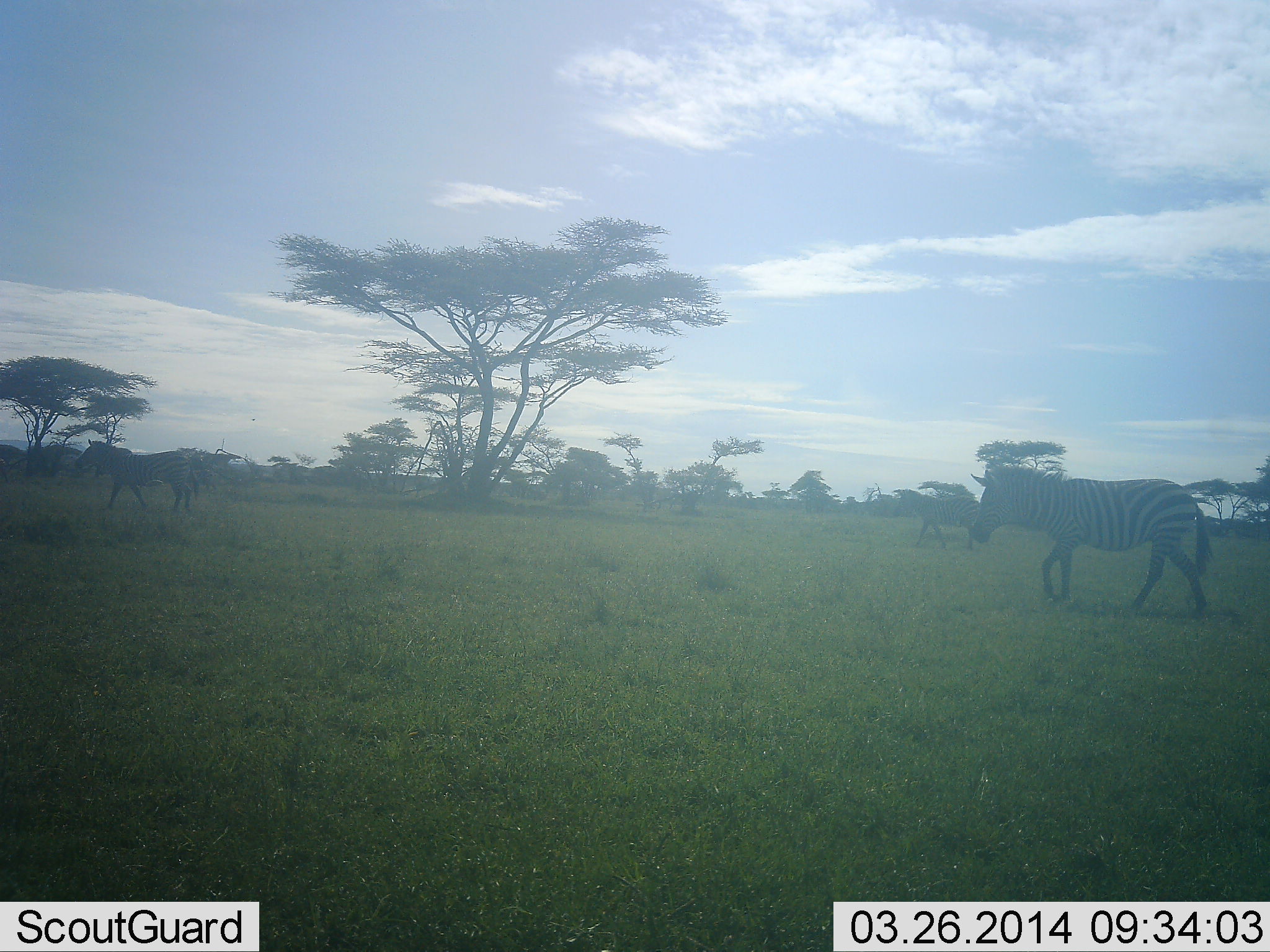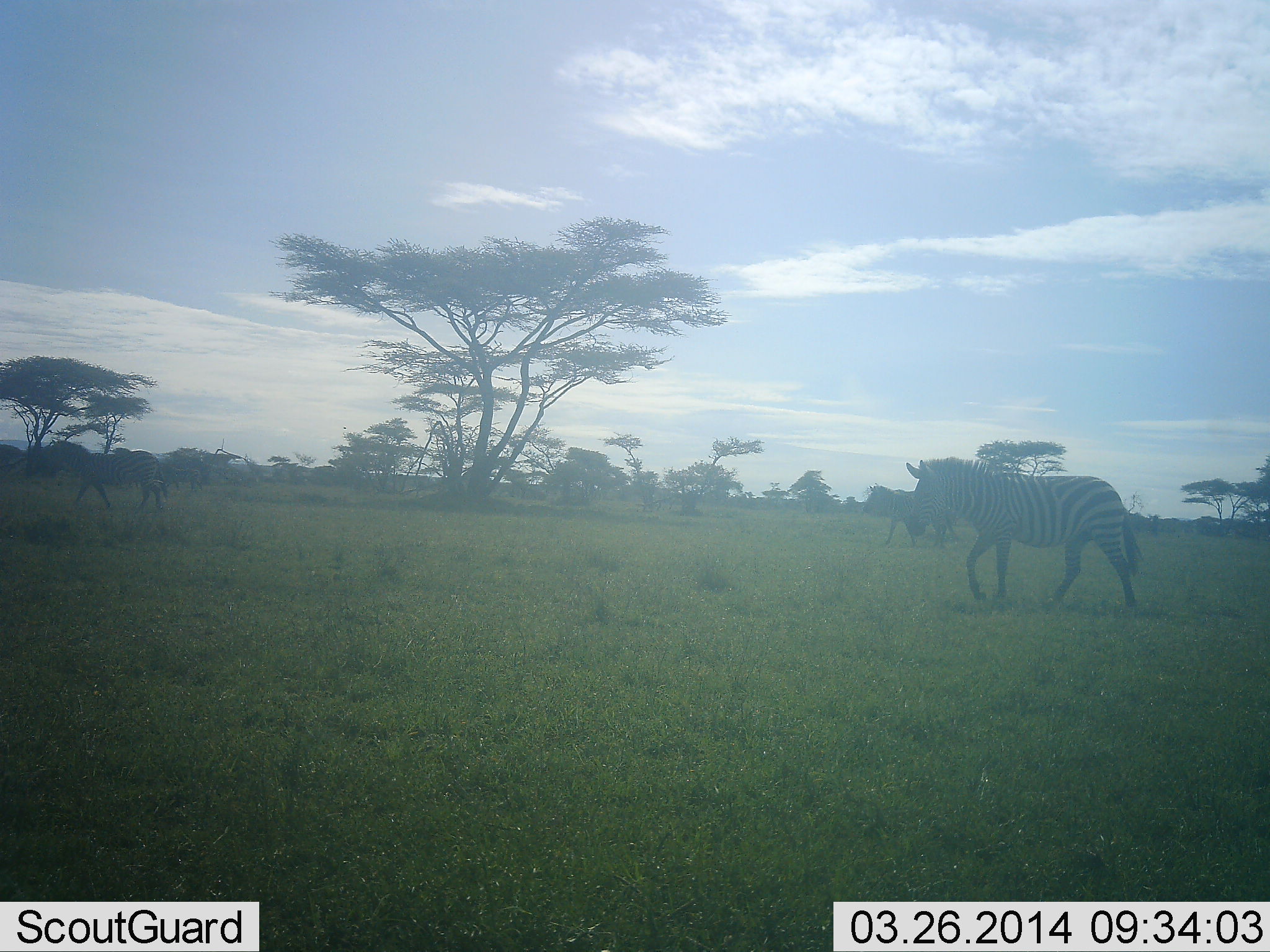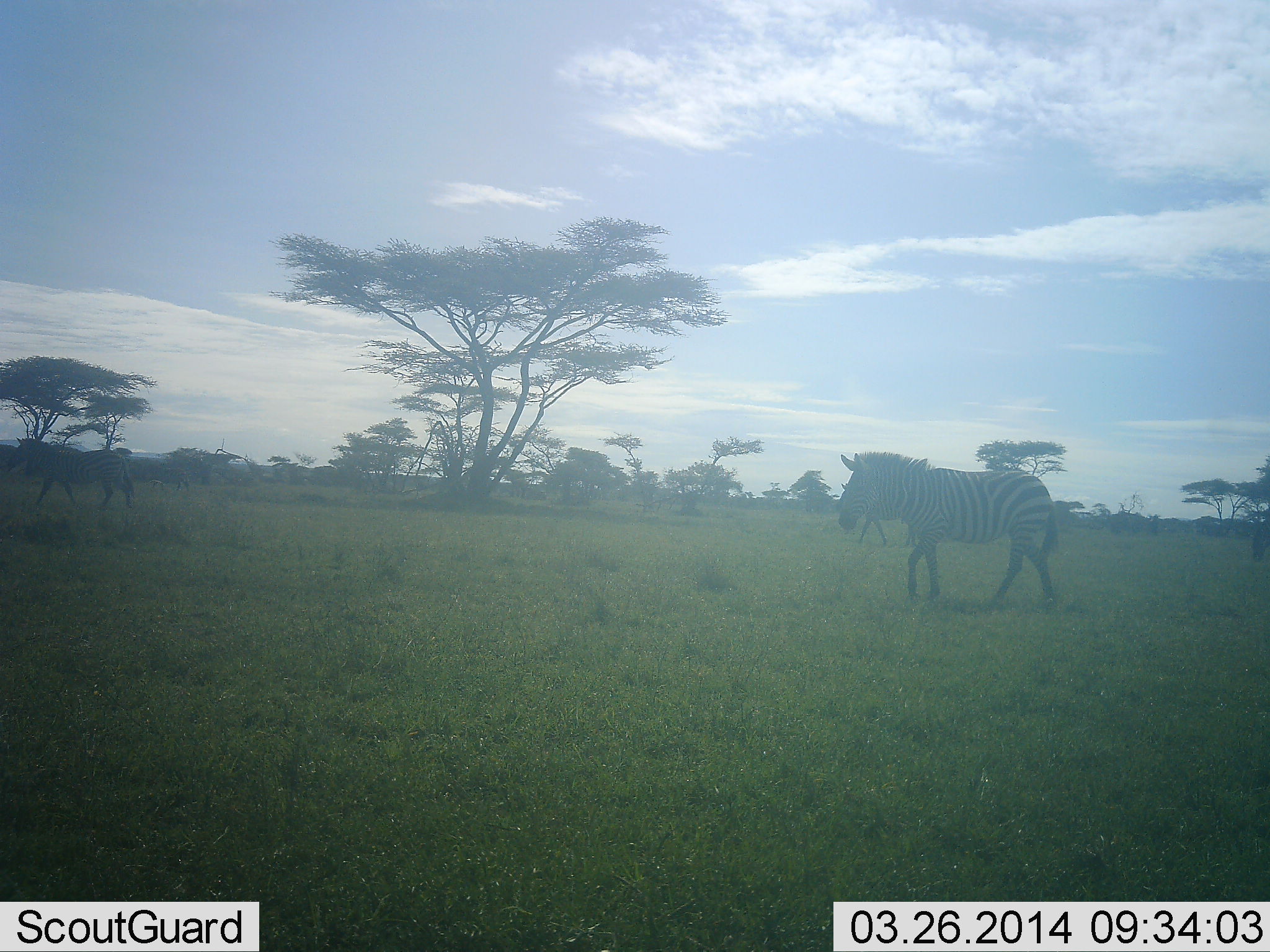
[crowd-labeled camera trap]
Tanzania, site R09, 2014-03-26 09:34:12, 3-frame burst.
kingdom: Animalia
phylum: Chordata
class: Mammalia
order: Perissodactyla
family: Equidae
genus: Equus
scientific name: Equus quagga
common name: plains zebra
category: zebra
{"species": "zebra (plains zebra) (Equus quagga)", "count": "3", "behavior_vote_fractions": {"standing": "10%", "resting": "0%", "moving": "100%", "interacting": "0%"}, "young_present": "0%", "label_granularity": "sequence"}